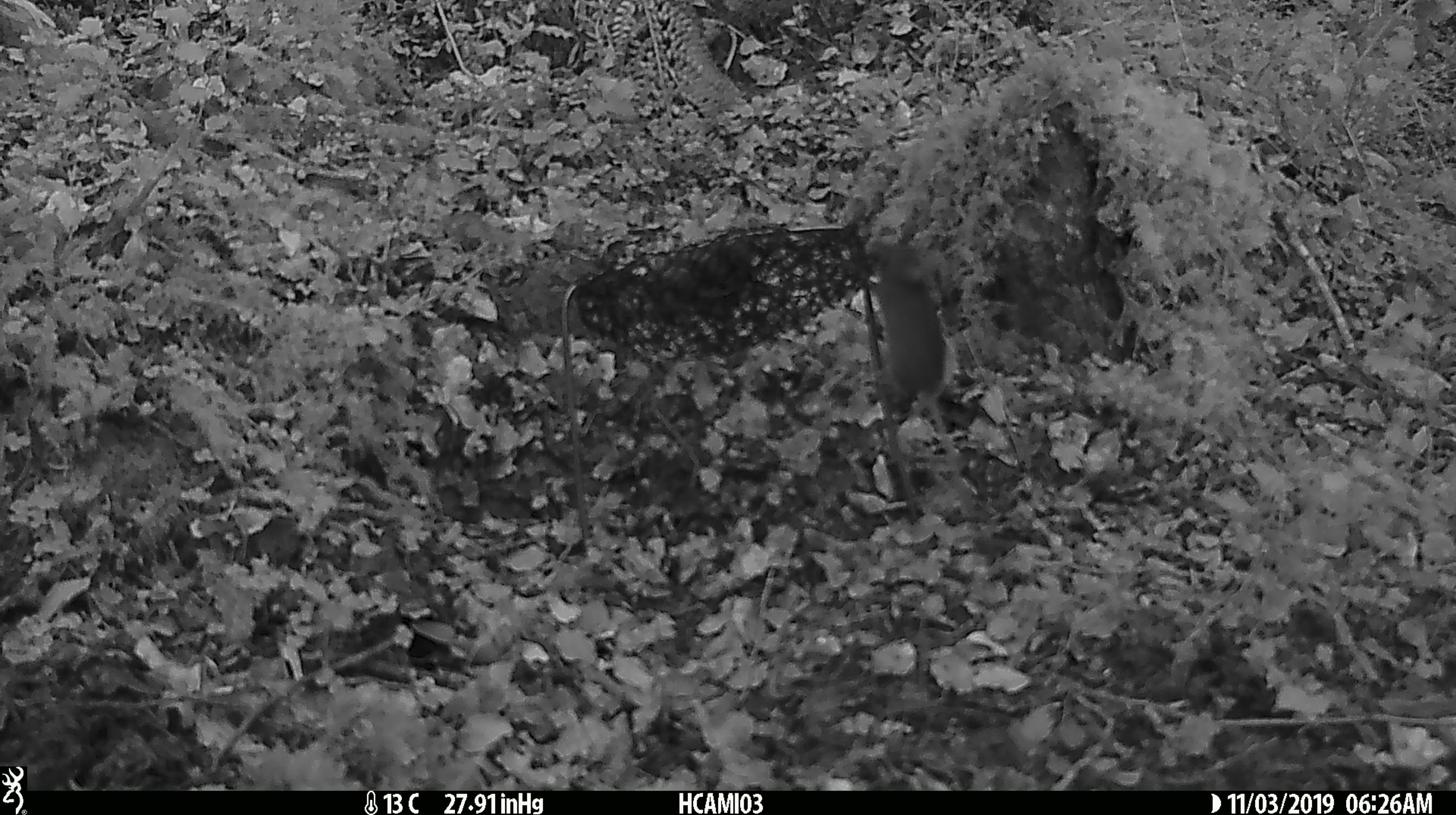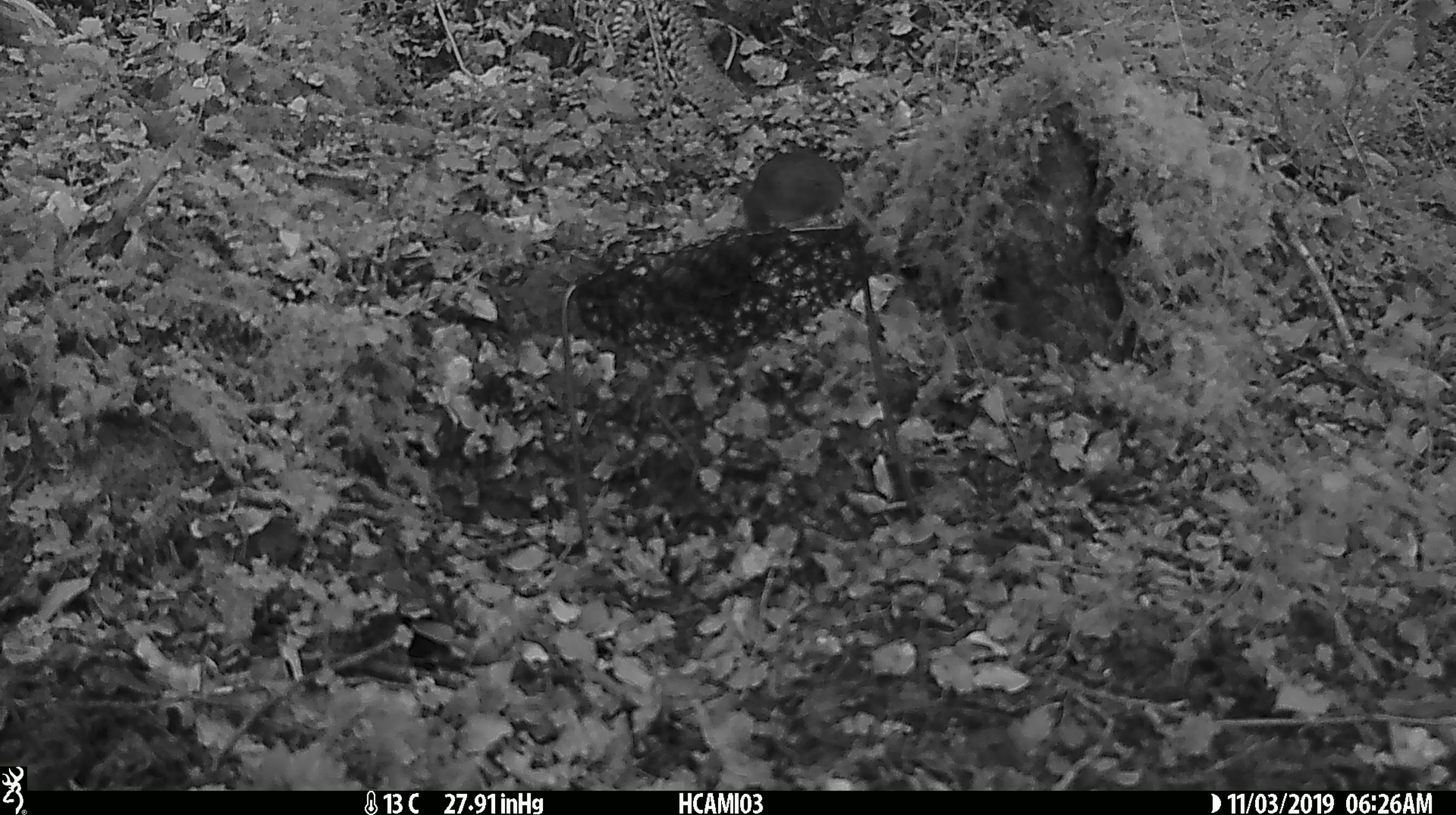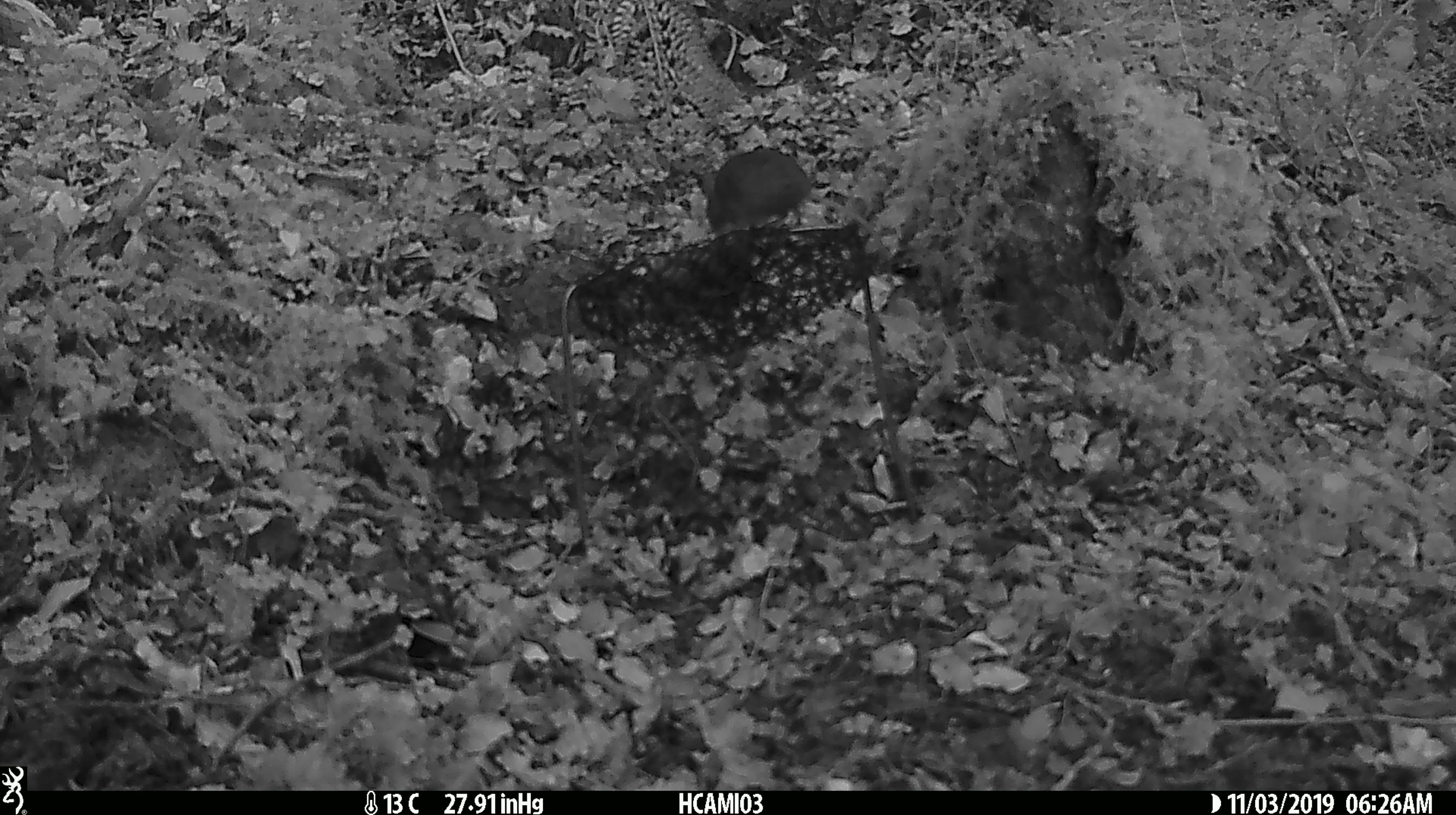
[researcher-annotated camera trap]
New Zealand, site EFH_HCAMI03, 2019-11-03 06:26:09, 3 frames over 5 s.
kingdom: Animalia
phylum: Chordata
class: Mammalia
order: Rodentia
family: Muridae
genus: Mus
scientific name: Mus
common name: mouse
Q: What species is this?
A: Mouse (Mus).